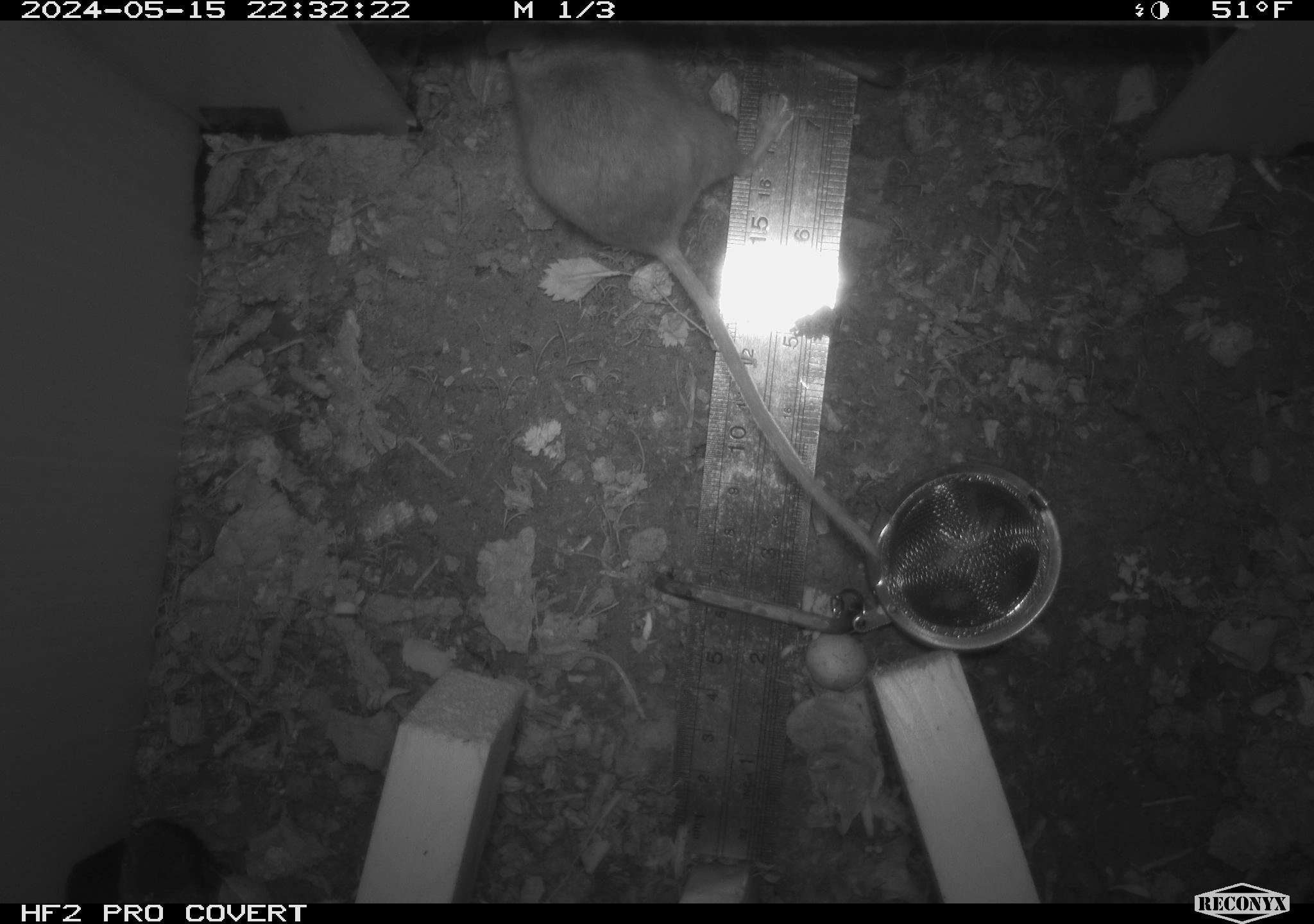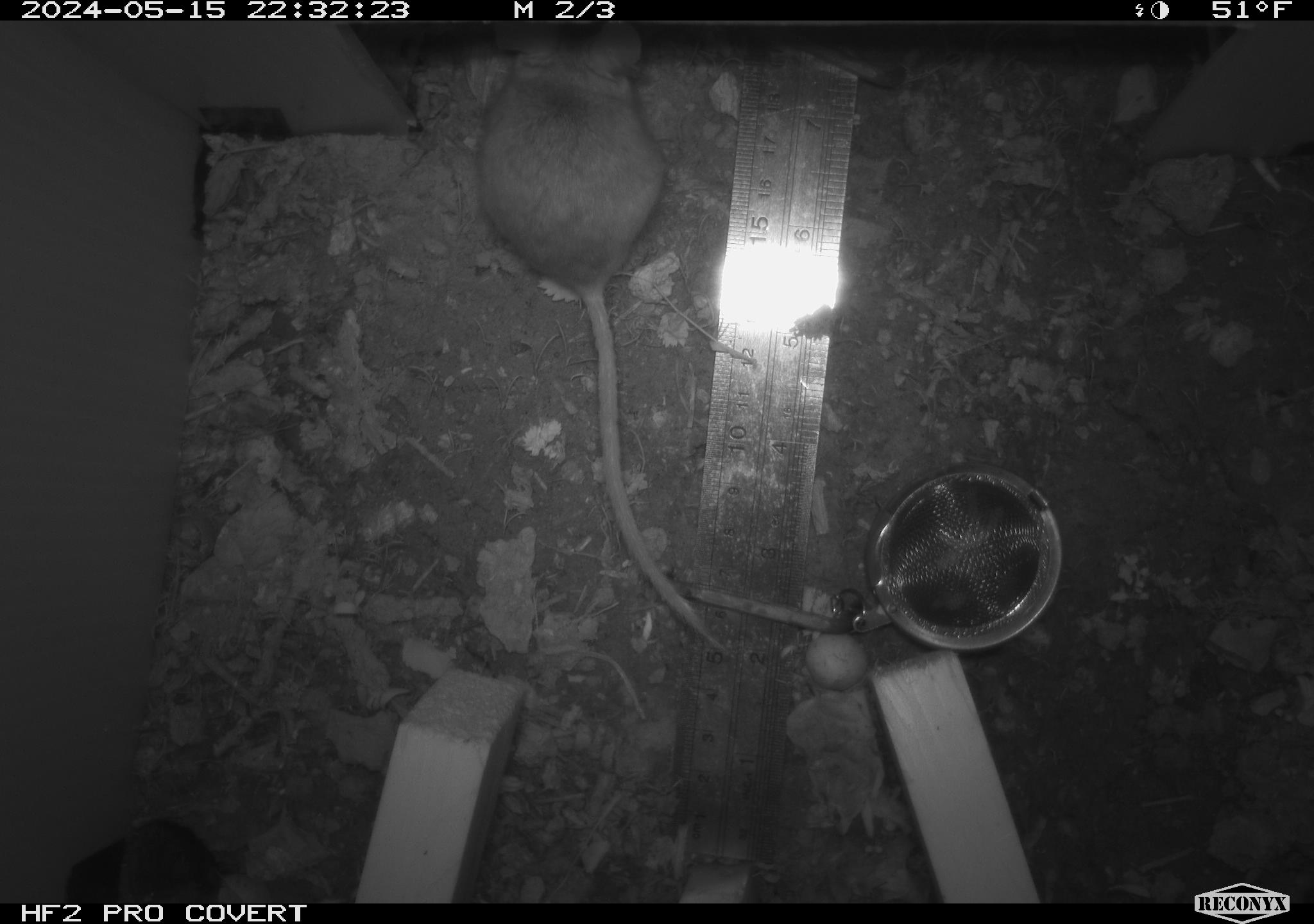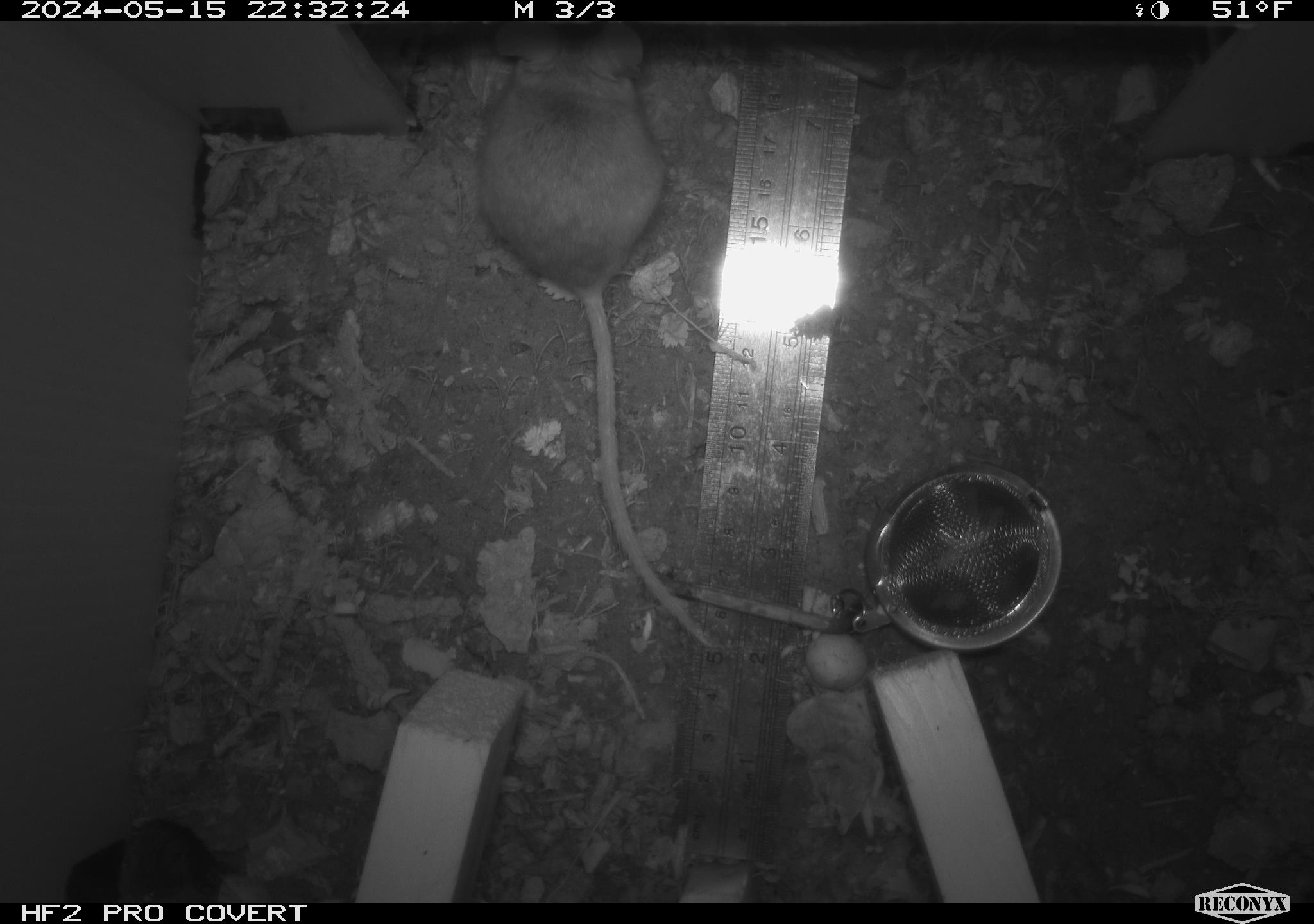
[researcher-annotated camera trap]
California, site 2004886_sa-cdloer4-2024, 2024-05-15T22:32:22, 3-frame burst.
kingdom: Animalia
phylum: Chordata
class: Mammalia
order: Rodentia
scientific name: Rodentia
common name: mouse species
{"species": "mouse species (Rodentia)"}